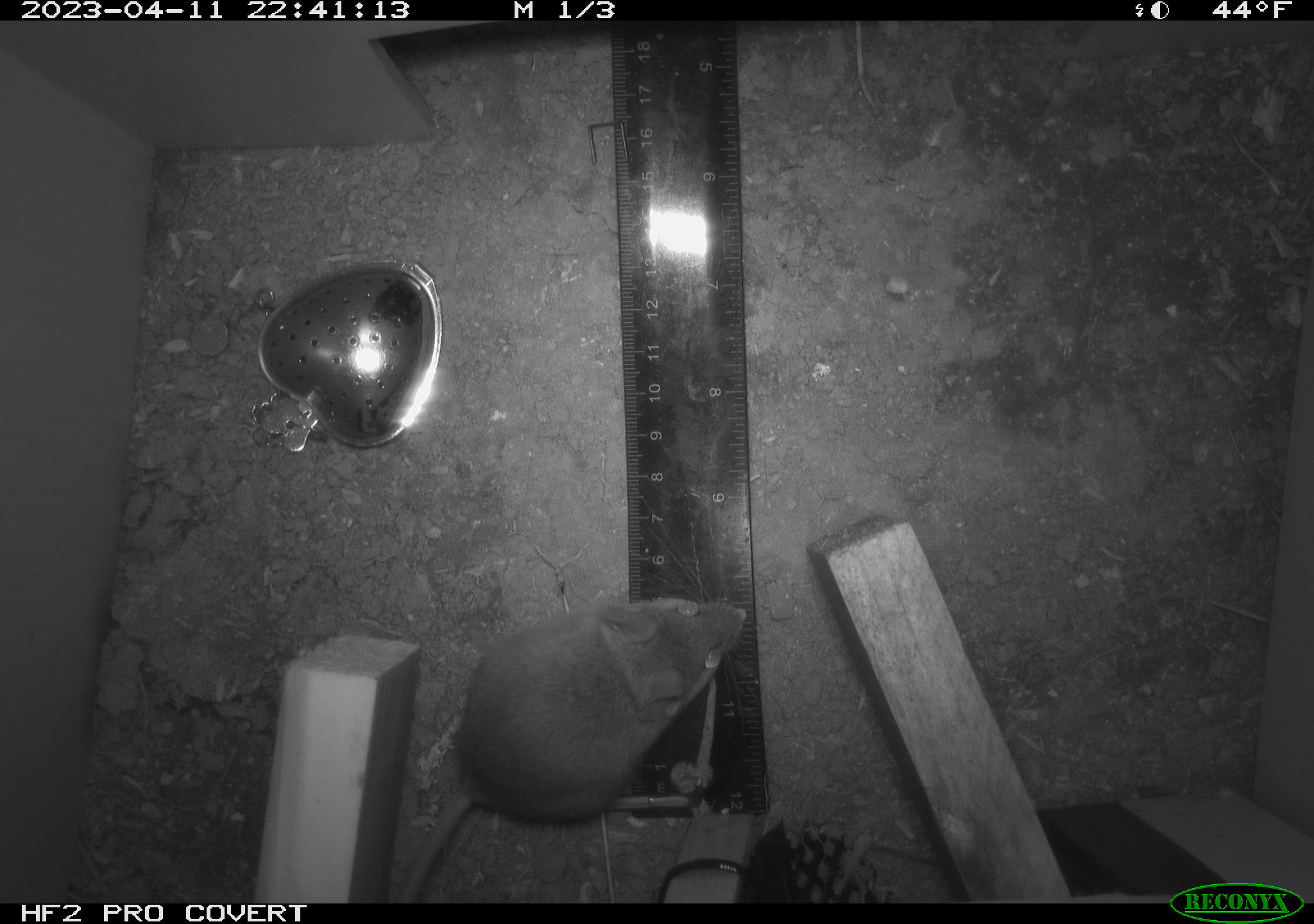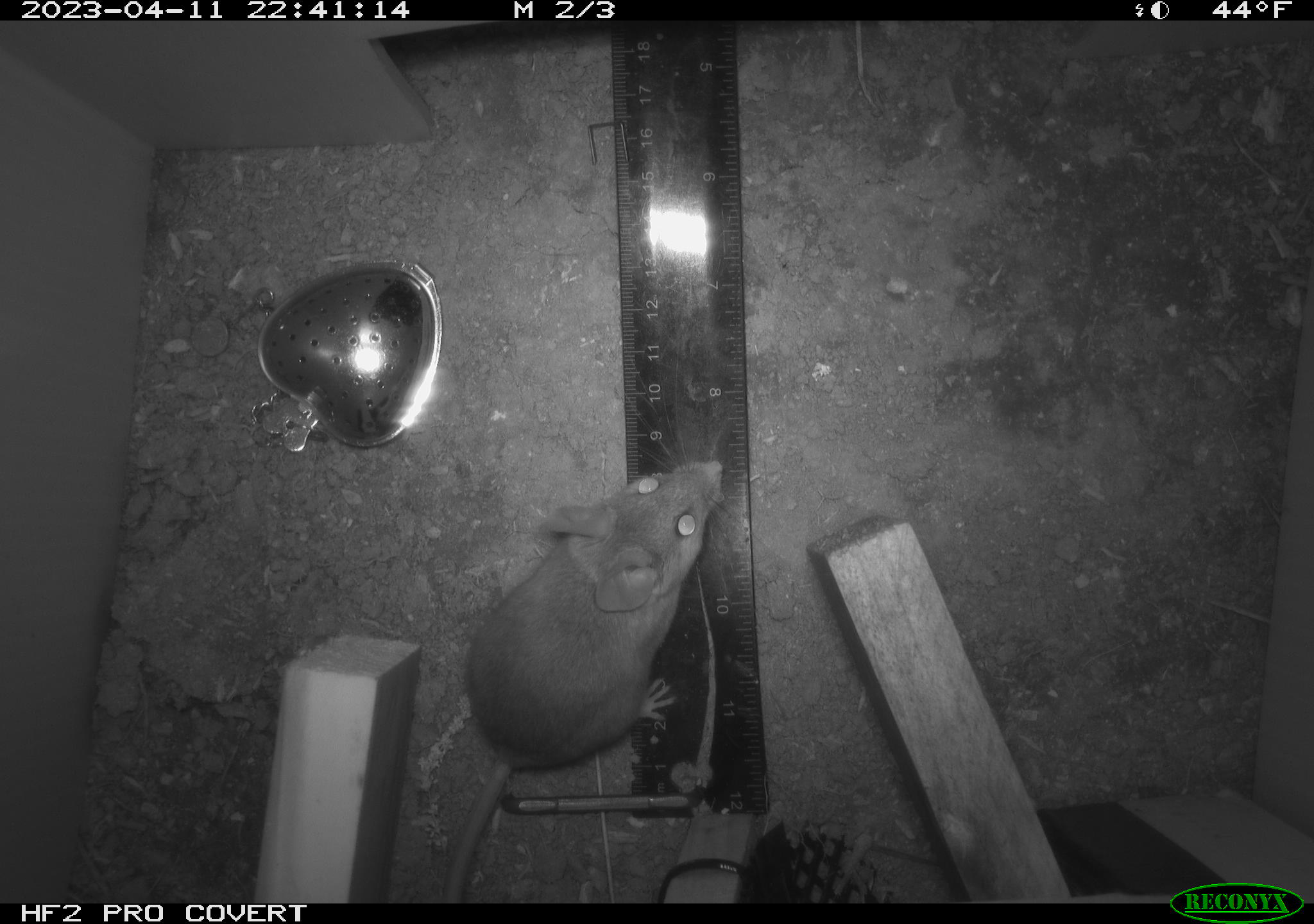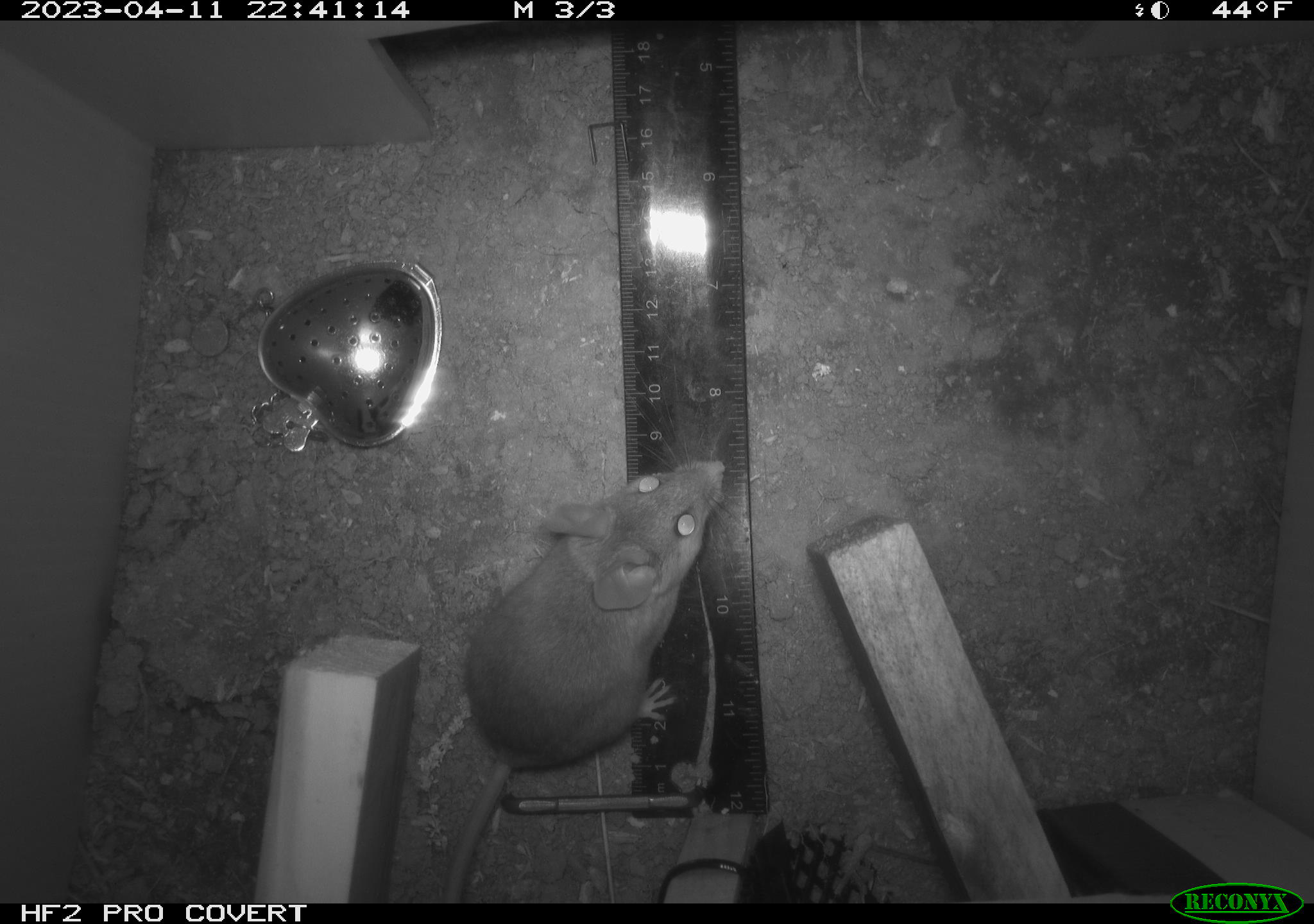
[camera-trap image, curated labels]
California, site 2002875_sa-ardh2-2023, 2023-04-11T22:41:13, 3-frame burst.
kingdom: Animalia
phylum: Chordata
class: Mammalia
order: Rodentia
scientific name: Rodentia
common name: mouse species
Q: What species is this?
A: Mouse species (Rodentia).